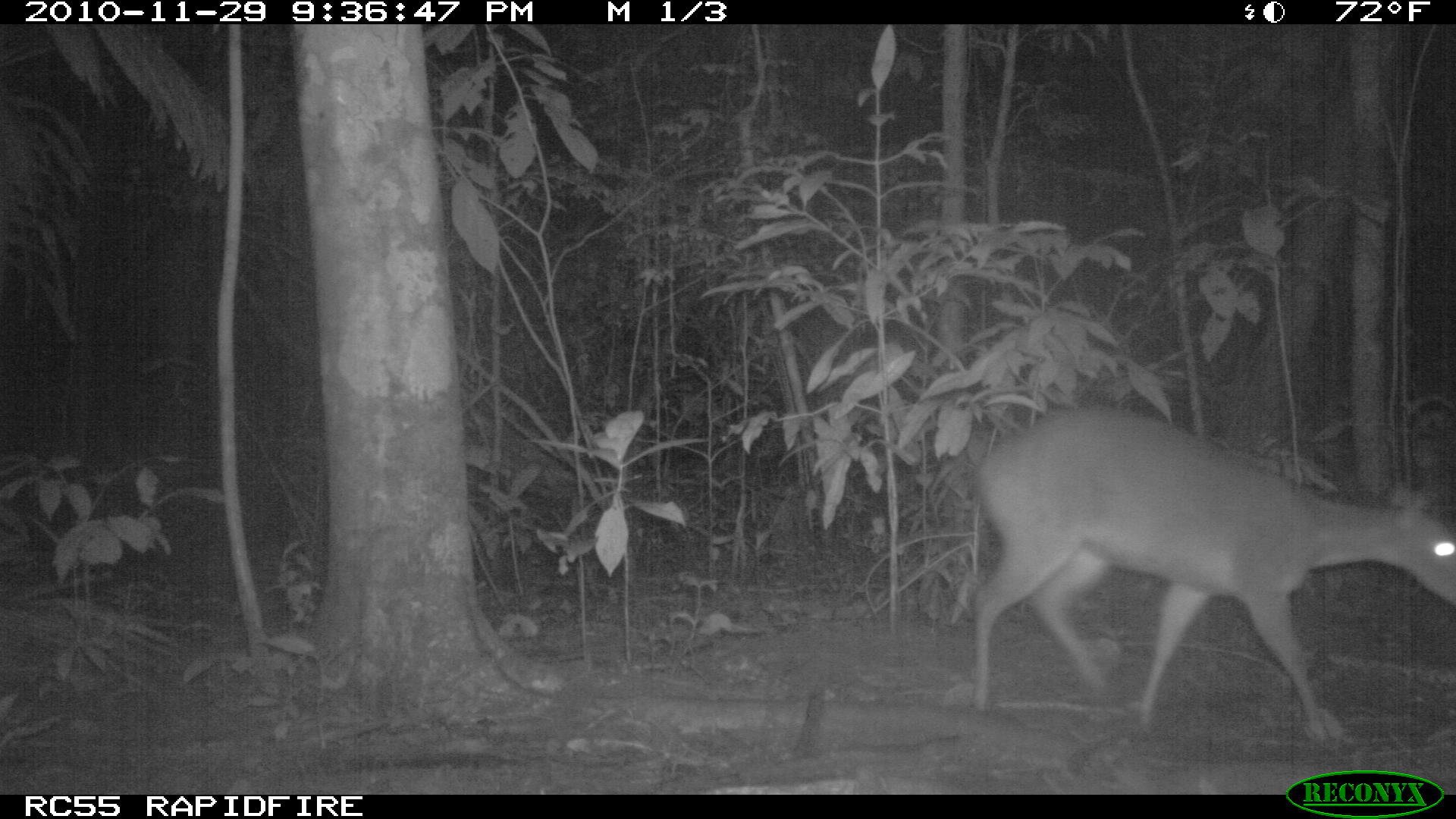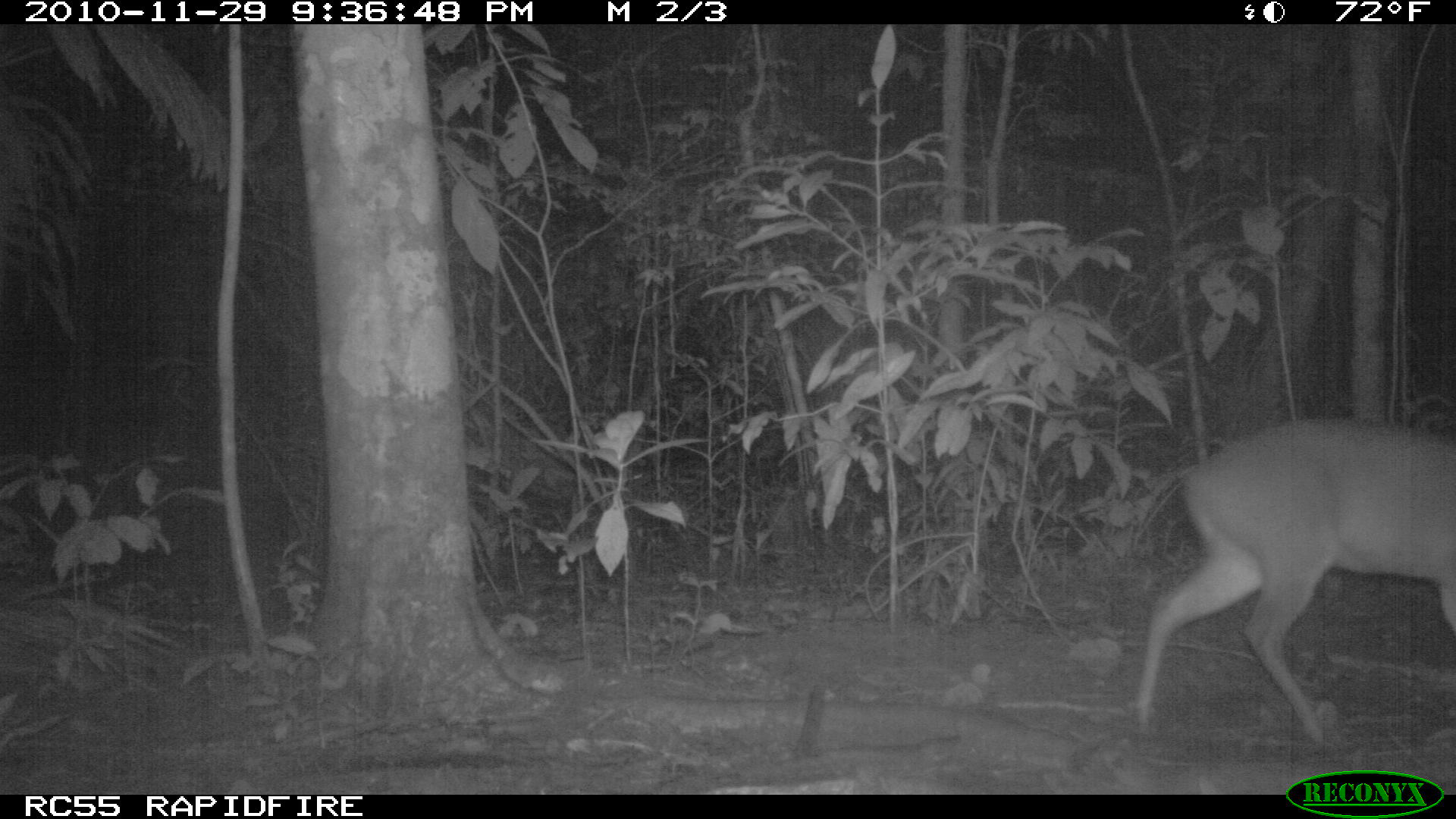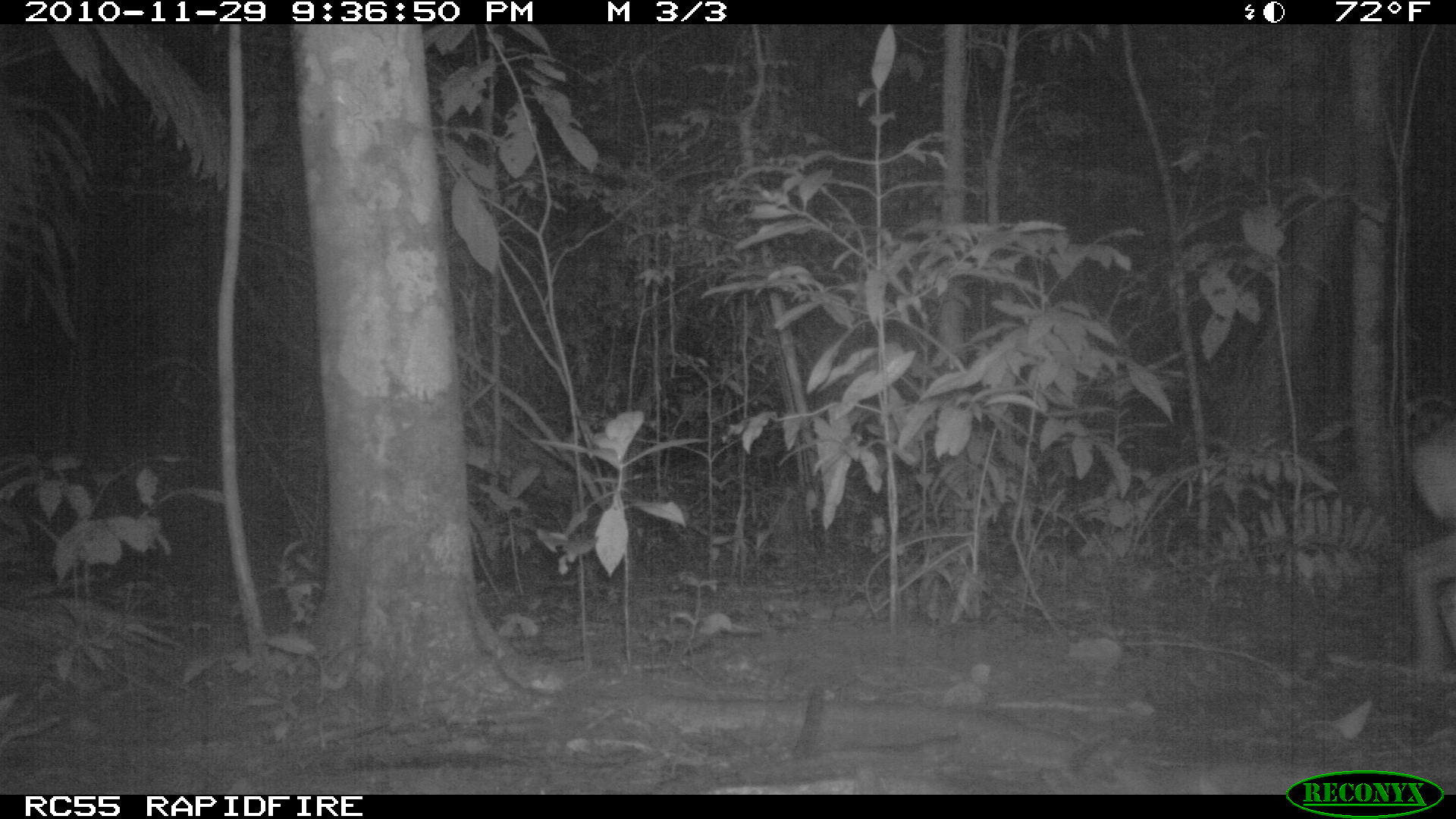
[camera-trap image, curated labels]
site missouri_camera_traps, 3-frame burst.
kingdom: Animalia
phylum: Chordata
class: Mammalia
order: Artiodactyla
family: Cervidae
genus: Mazama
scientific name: Mazama americana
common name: red brocket deer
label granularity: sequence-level